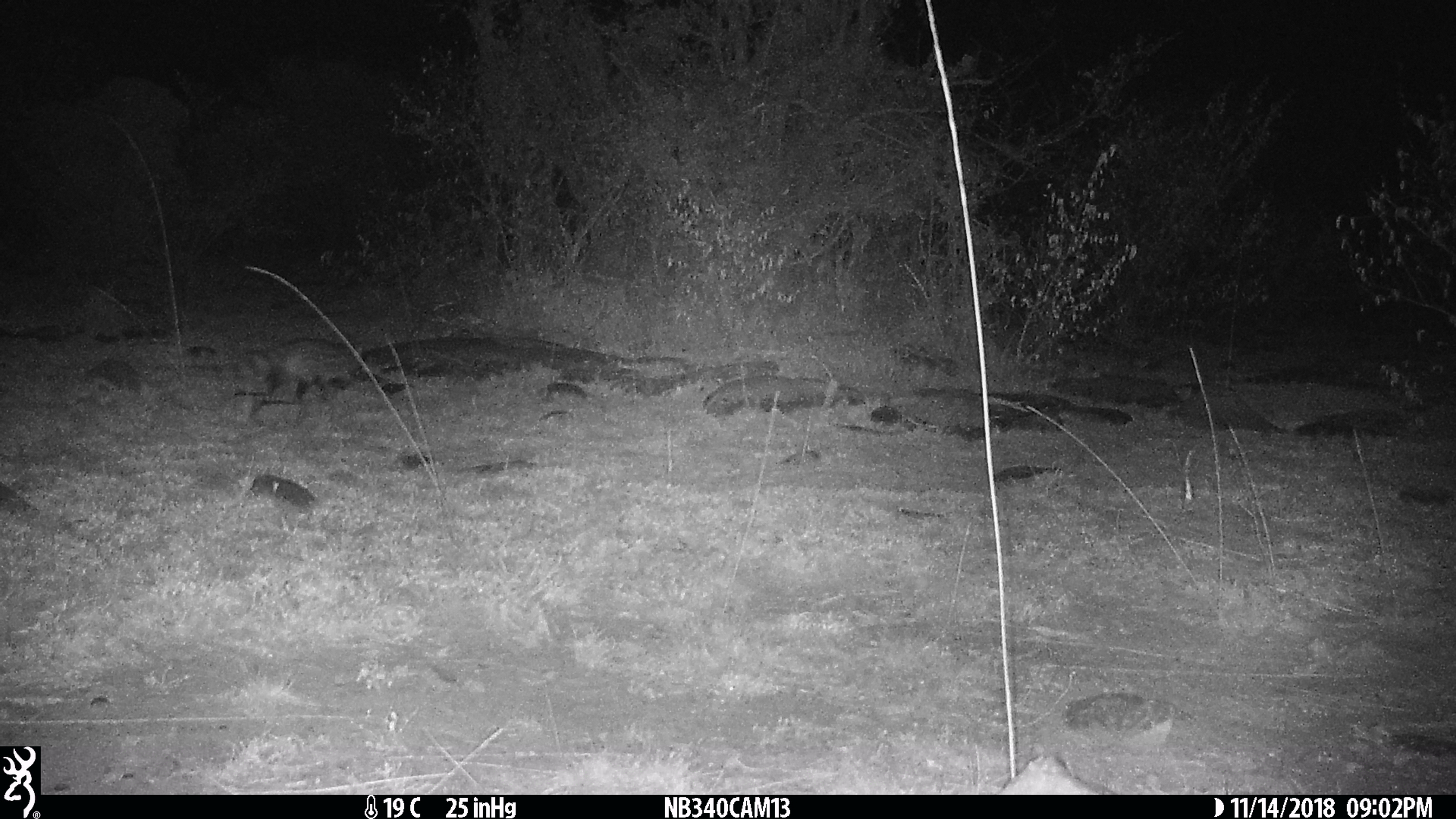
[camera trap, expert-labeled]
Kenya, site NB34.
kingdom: Animalia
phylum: Chordata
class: Mammalia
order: Carnivora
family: Viverridae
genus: Genetta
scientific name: Genetta genetta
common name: genet